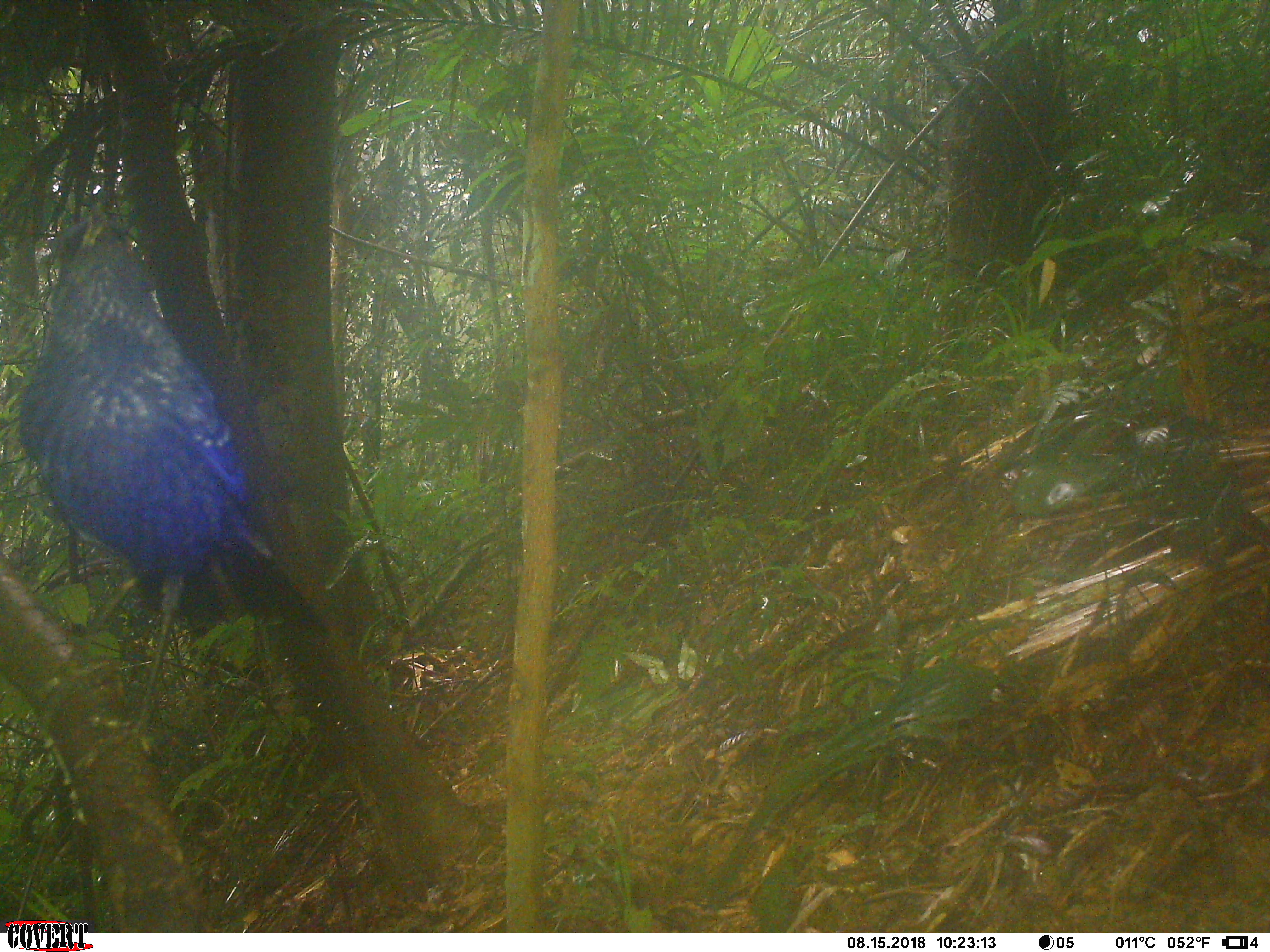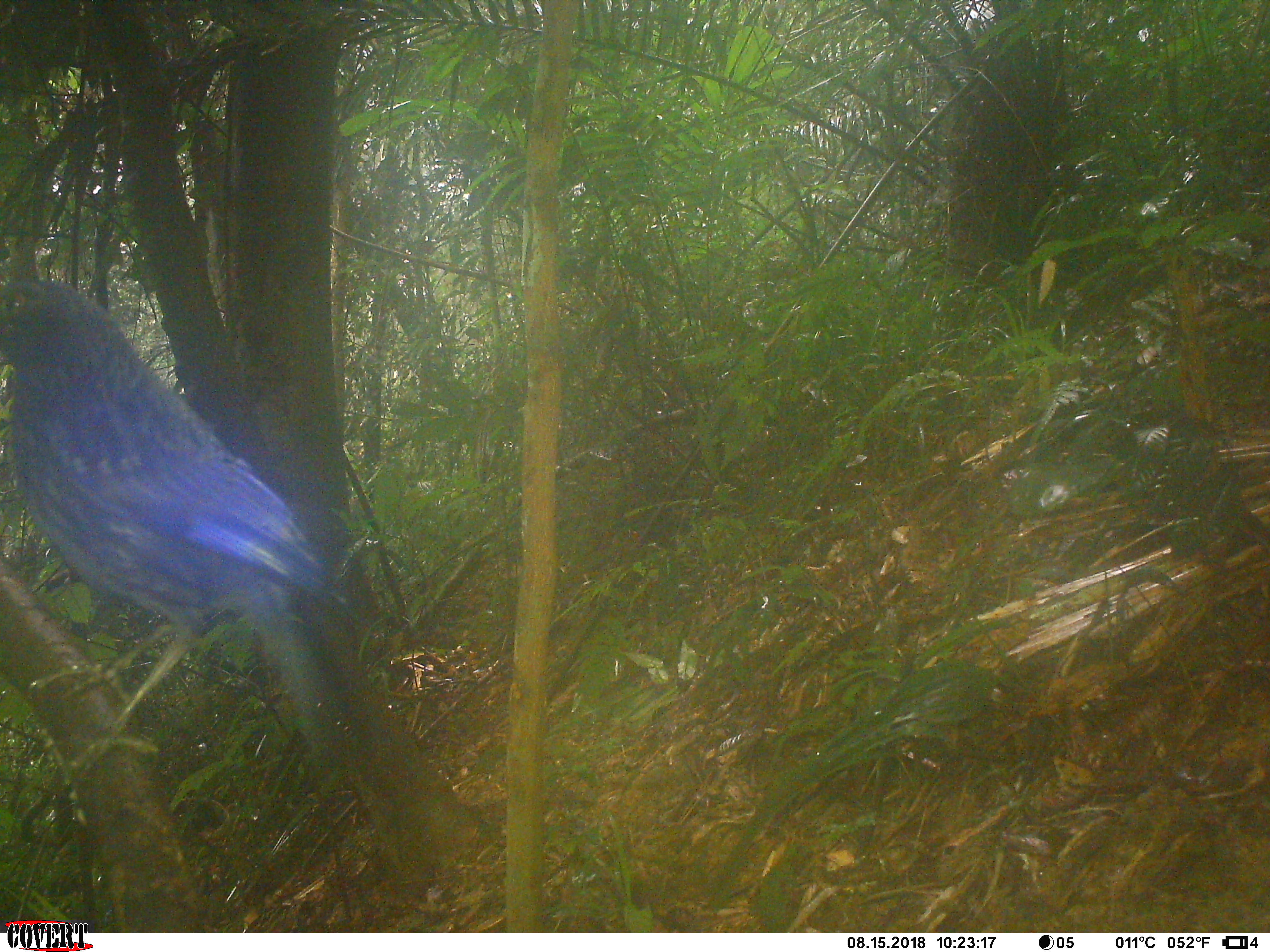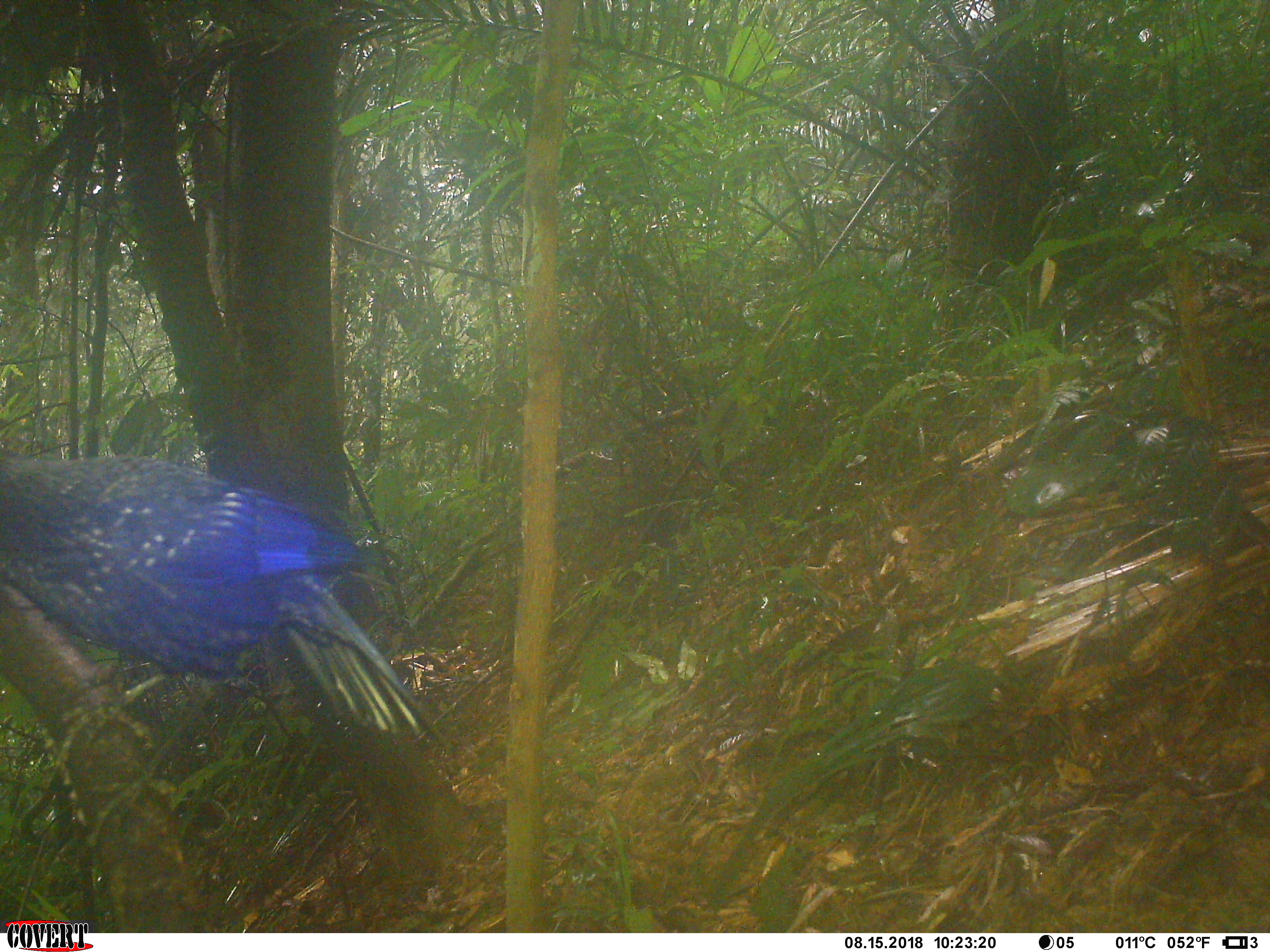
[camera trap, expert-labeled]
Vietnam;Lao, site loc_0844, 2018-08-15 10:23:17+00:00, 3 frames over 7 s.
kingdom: Animalia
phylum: Chordata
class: Aves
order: Passeriformes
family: Muscicapidae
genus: Myophonus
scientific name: Myophonus caeruleus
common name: blue whistling thrush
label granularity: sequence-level